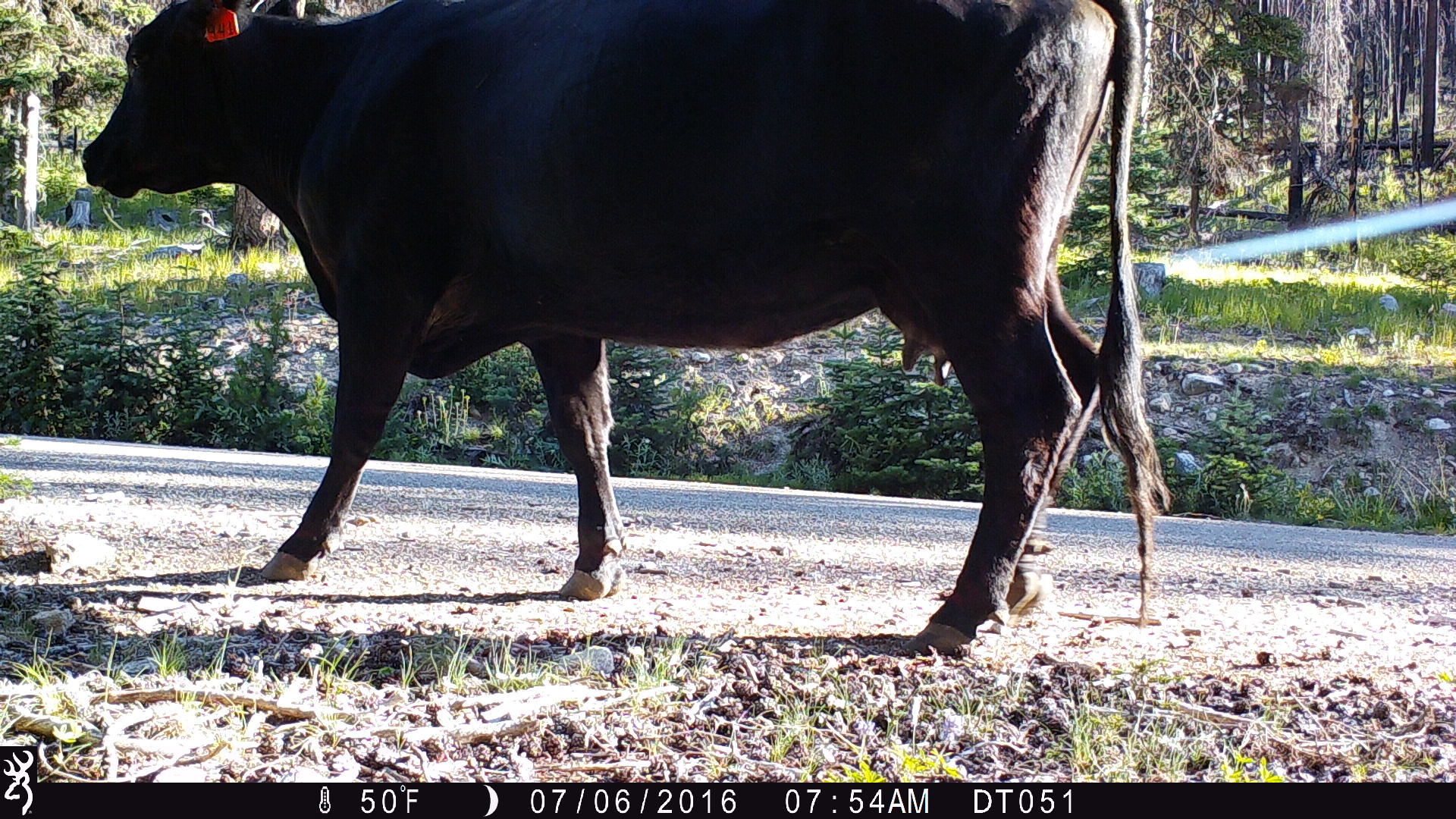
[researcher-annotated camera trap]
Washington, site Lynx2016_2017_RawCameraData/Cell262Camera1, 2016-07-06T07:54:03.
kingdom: Animalia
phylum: Chordata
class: Mammalia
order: Artiodactyla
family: Bovidae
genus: Bos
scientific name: Bos taurus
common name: domestic cattle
Domestic cattle (Bos taurus). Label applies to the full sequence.